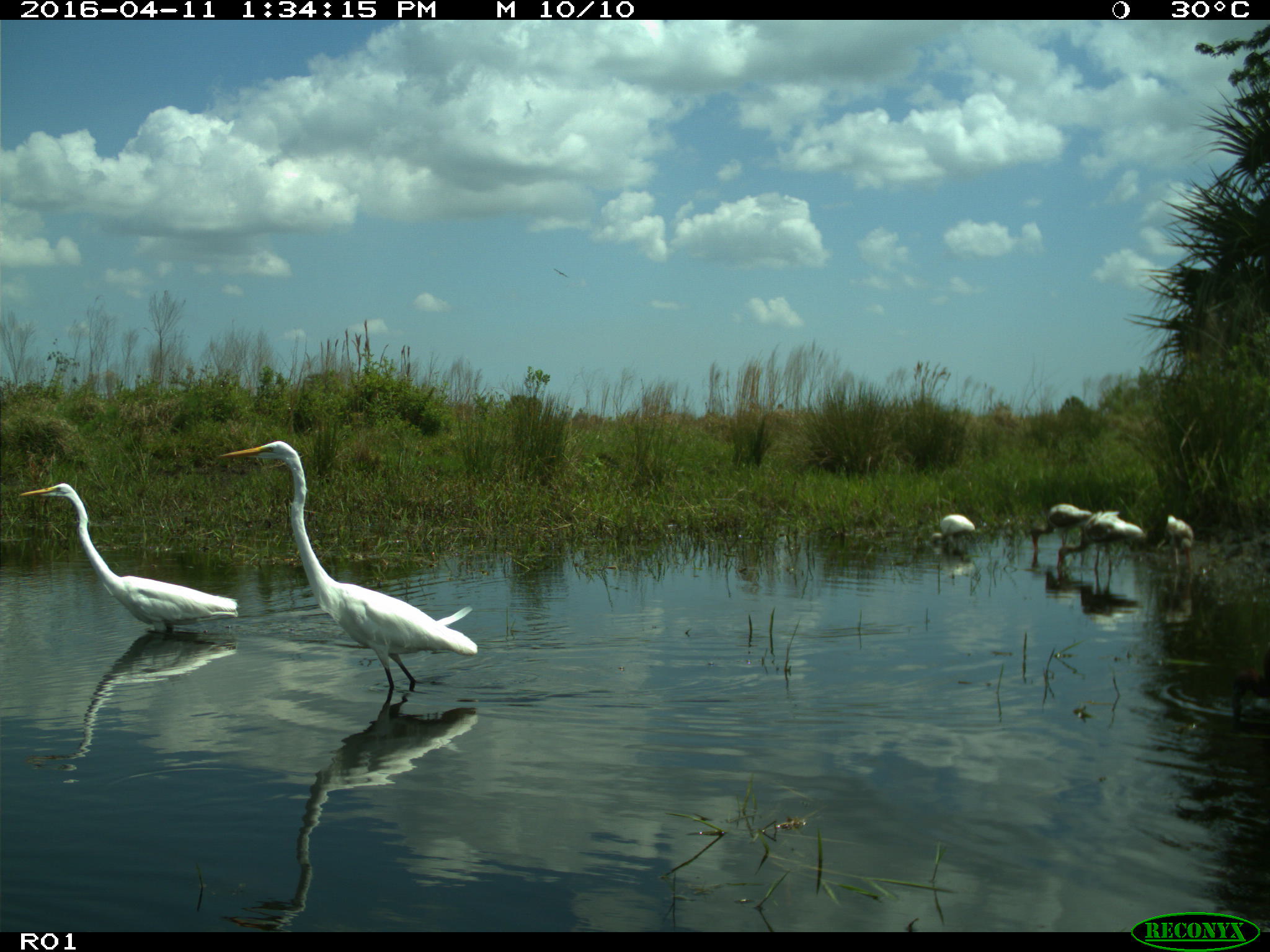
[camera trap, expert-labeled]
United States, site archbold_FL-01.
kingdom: Animalia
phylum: Chordata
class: Aves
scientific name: Aves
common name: birds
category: unidentified bird